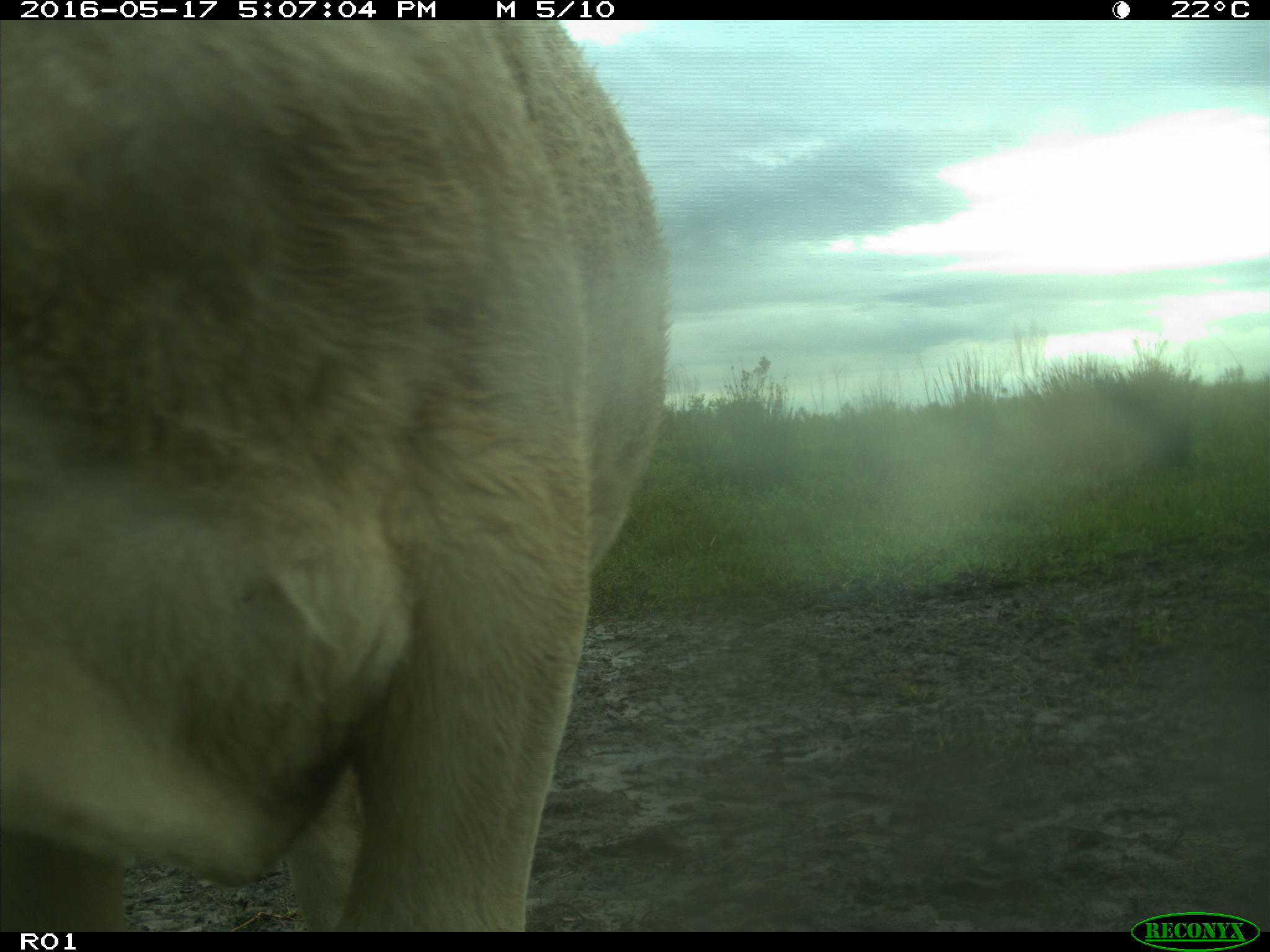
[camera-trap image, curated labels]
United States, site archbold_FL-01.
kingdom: Animalia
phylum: Chordata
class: Mammalia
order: Artiodactyla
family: Bovidae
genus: Bos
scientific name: Bos taurus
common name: domestic cow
Bos taurus (domestic cow).